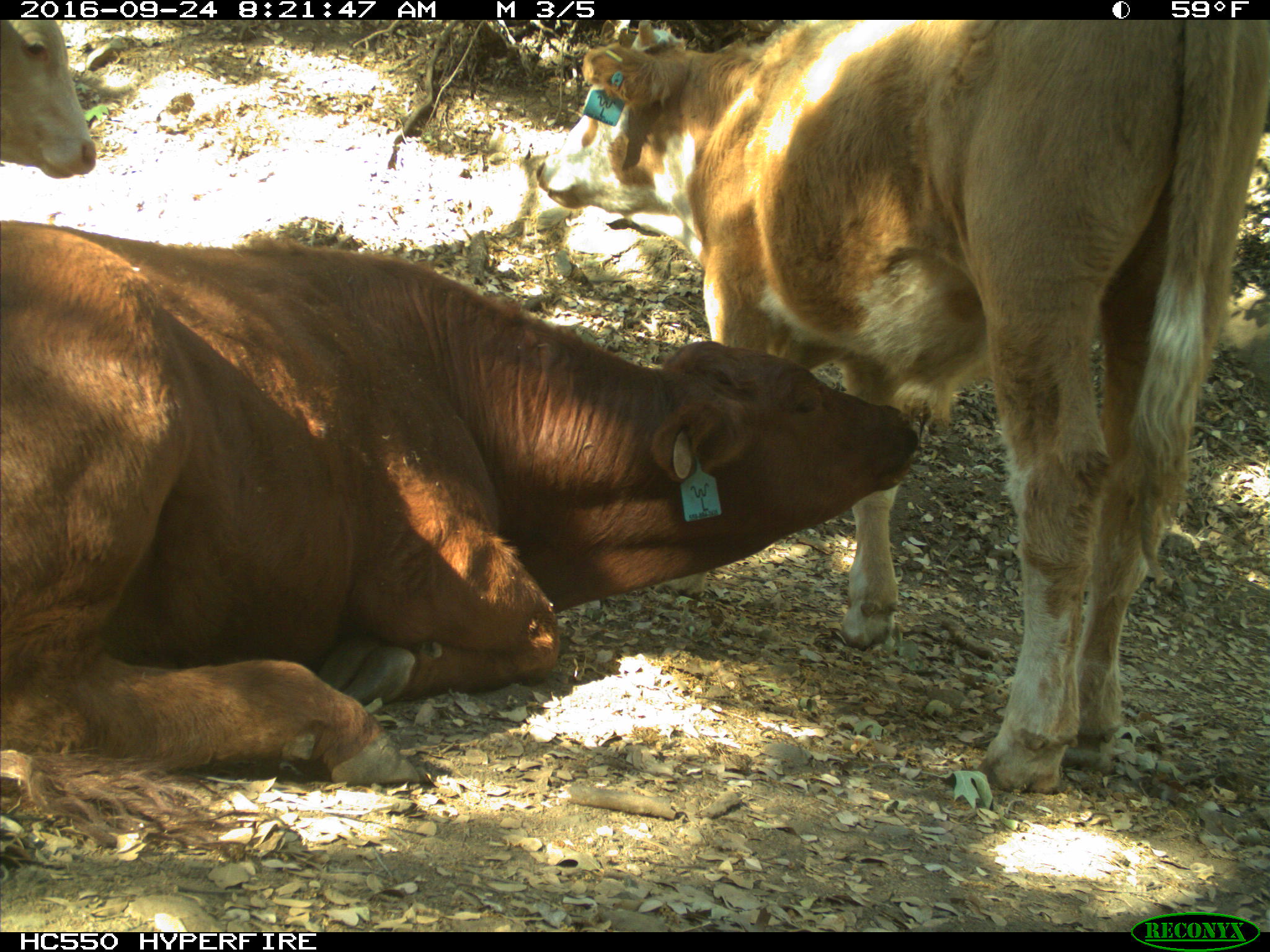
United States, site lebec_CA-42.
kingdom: Animalia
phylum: Chordata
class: Mammalia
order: Artiodactyla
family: Bovidae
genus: Bos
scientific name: Bos taurus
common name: domestic cow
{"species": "Bos taurus (domestic cow)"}